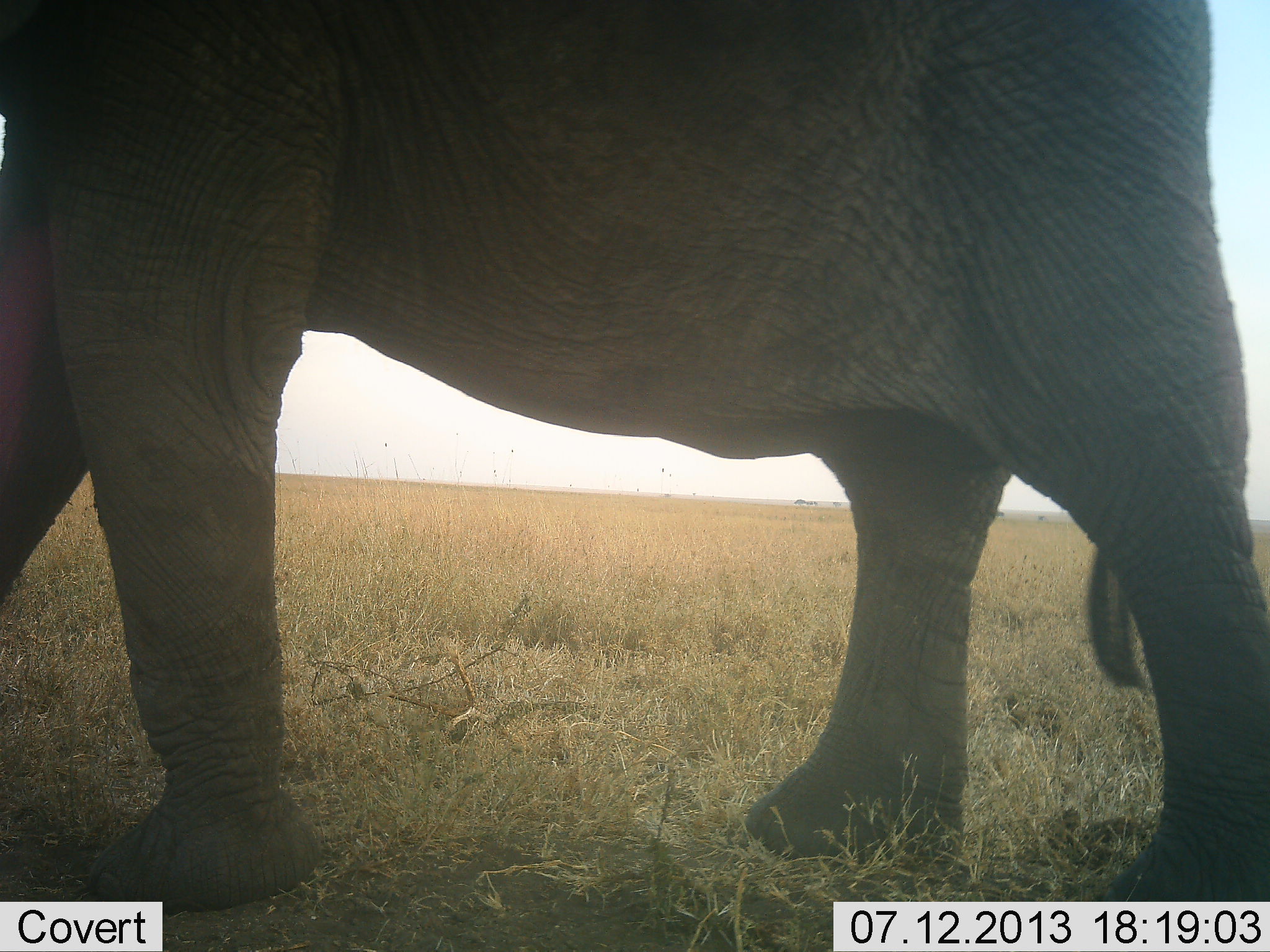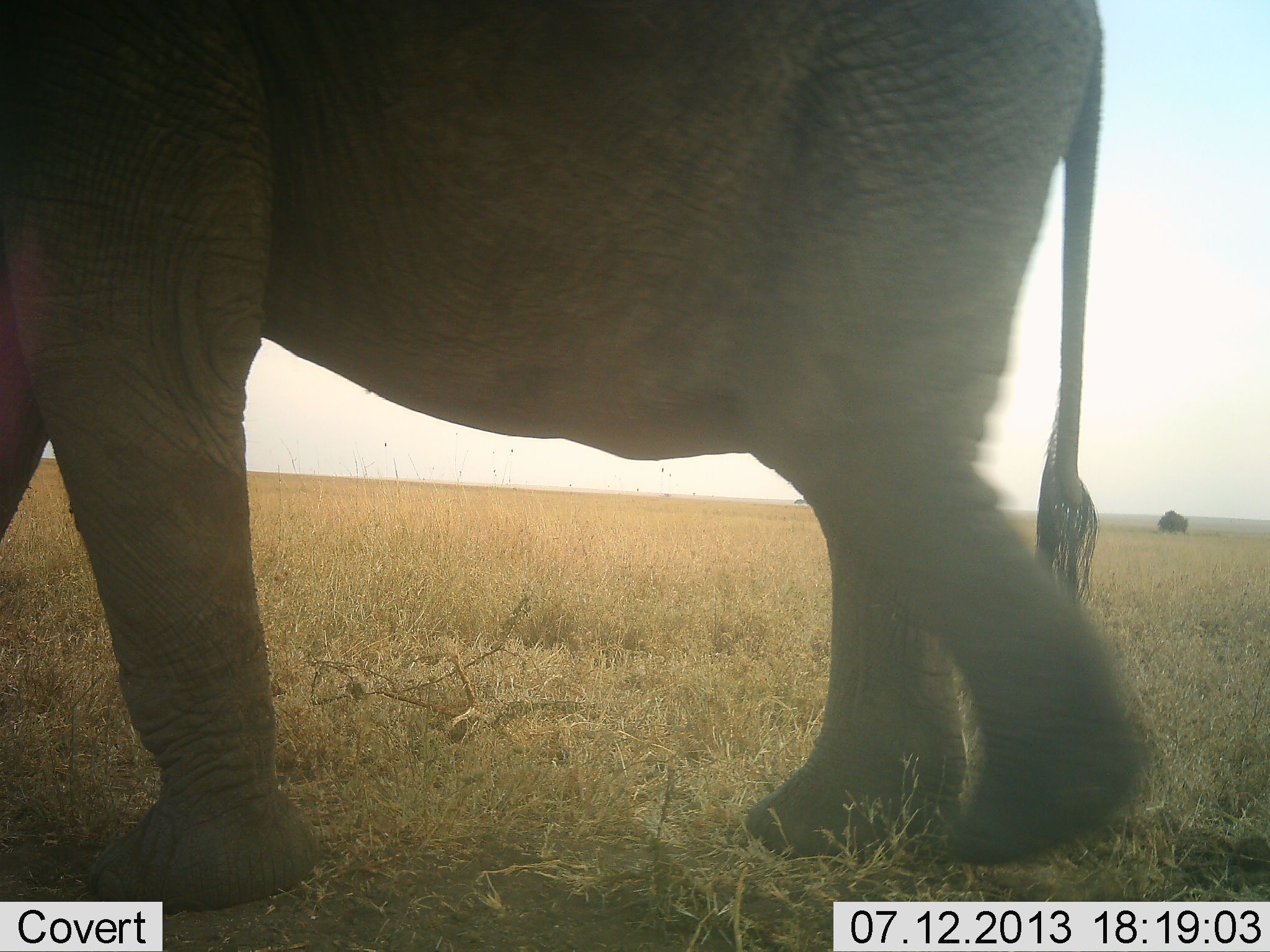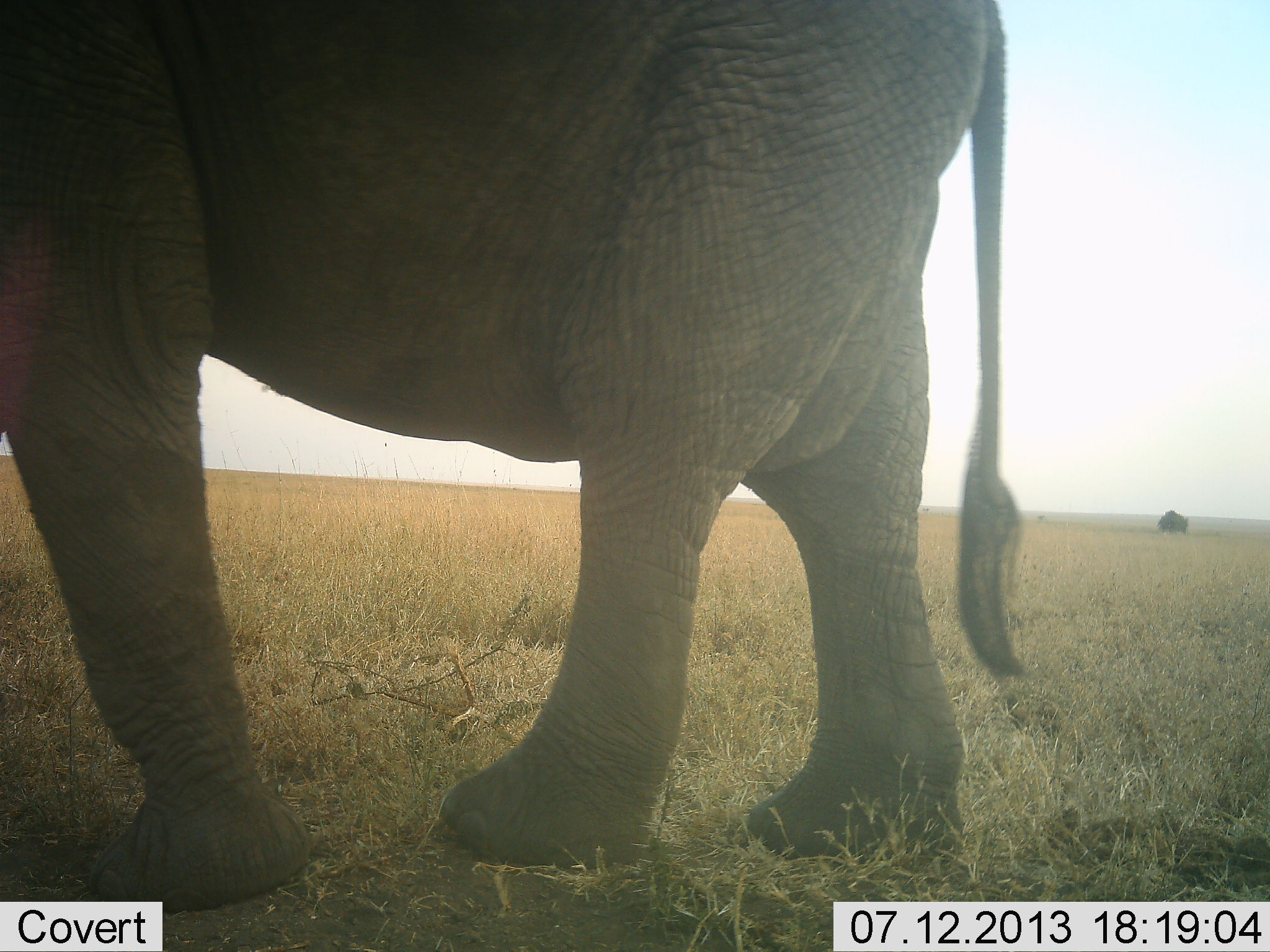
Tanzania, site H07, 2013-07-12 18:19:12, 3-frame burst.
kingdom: Animalia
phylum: Chordata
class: Mammalia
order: Proboscidea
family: Elephantidae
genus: Loxodonta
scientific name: Loxodonta africana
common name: african bush elephant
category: elephant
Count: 1.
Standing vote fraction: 20%.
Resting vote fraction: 0%.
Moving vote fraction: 80%.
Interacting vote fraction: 0%.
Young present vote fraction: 0%.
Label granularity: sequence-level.